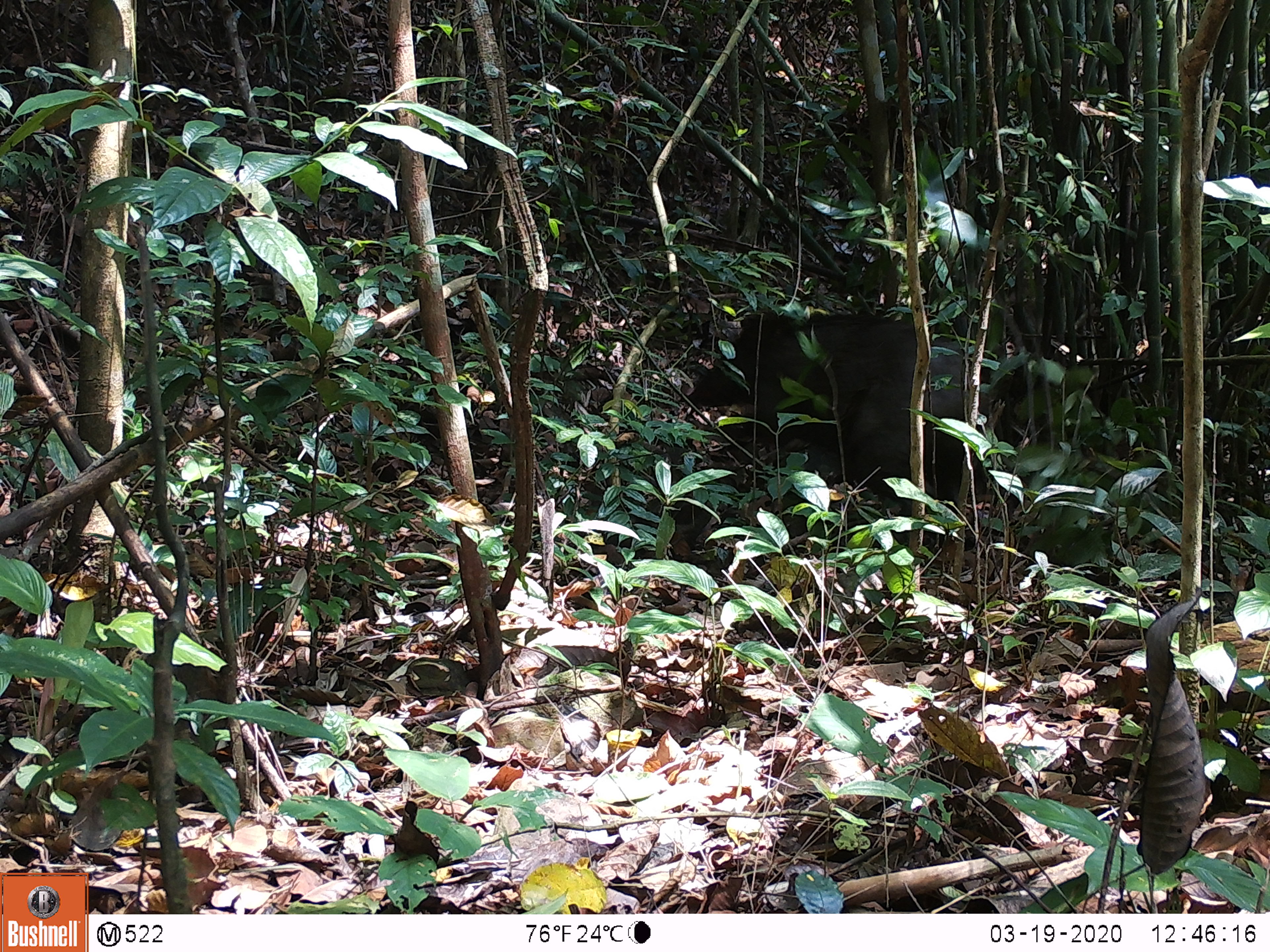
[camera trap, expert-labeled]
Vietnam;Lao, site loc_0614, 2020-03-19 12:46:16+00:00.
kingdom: Animalia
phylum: Chordata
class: Mammalia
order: Artiodactyla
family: Suidae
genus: Sus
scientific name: Sus scrofa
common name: eurasian wild pig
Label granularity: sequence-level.